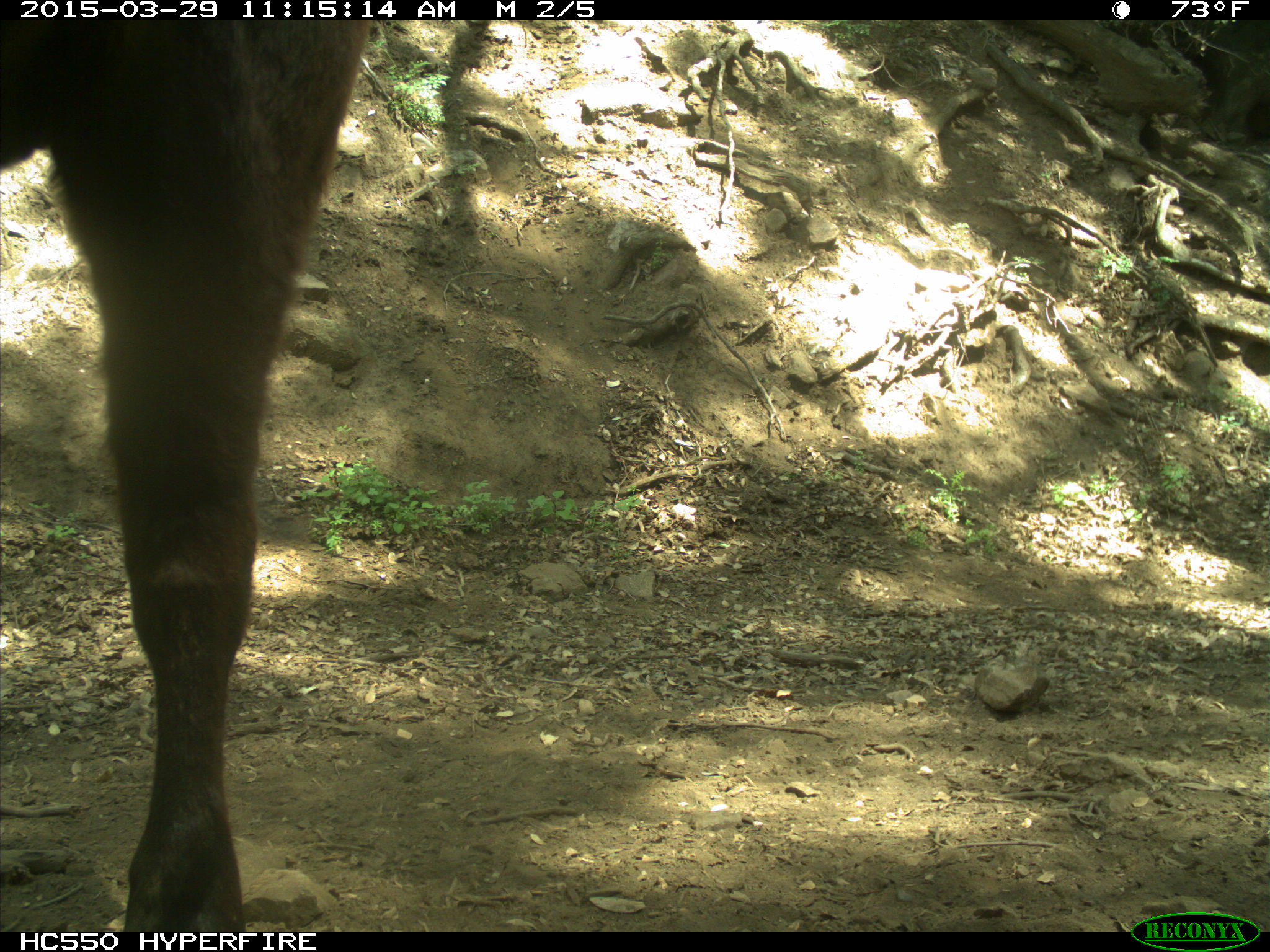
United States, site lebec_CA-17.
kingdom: Animalia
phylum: Chordata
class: Mammalia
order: Artiodactyla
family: Bovidae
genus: Bos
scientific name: Bos taurus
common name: domestic cow